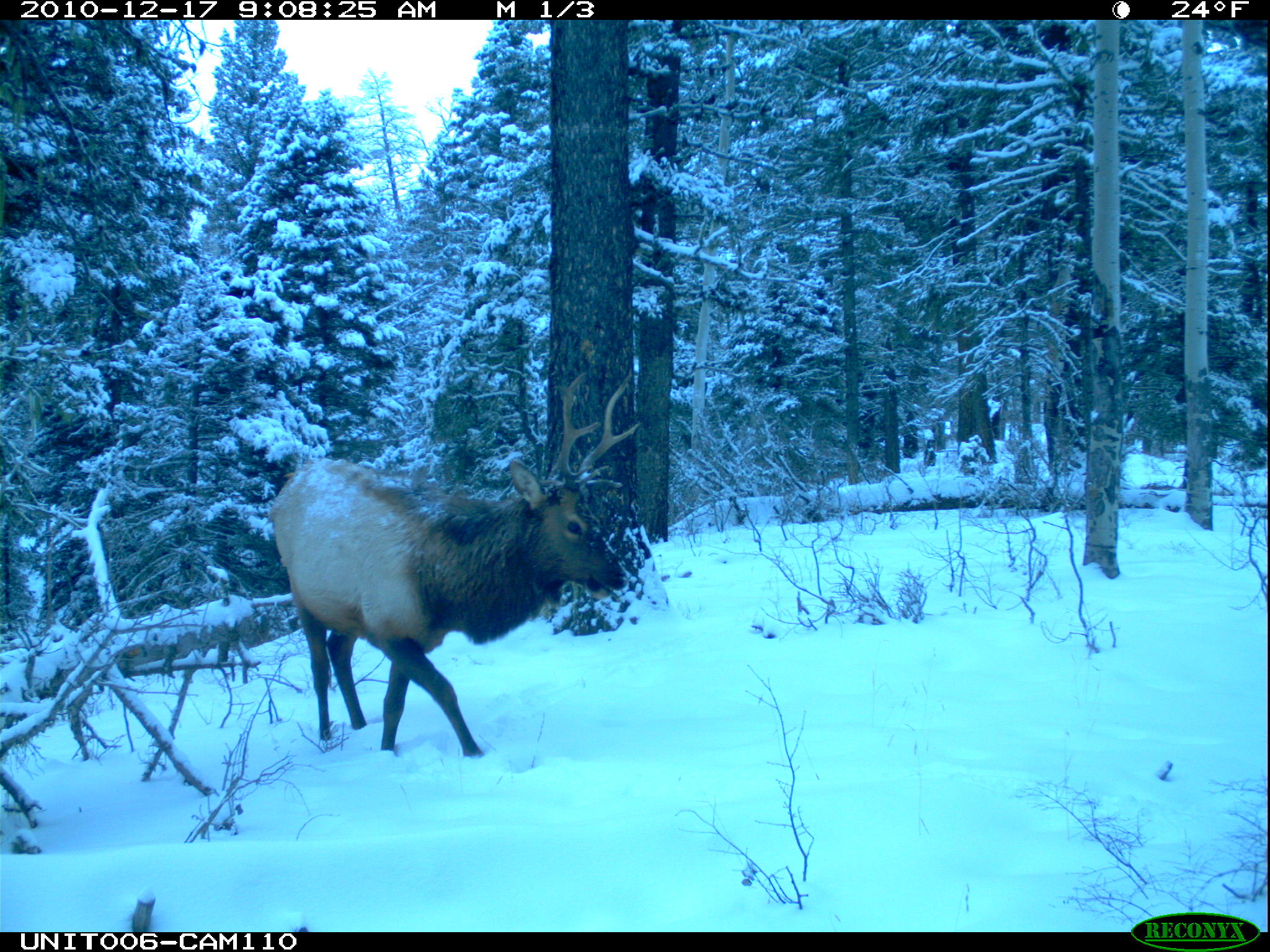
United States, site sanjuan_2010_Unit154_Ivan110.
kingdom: Animalia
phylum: Chordata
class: Mammalia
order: Artiodactyla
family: Cervidae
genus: Cervus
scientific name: Cervus elaphus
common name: red deer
Cervus elaphus (red deer).